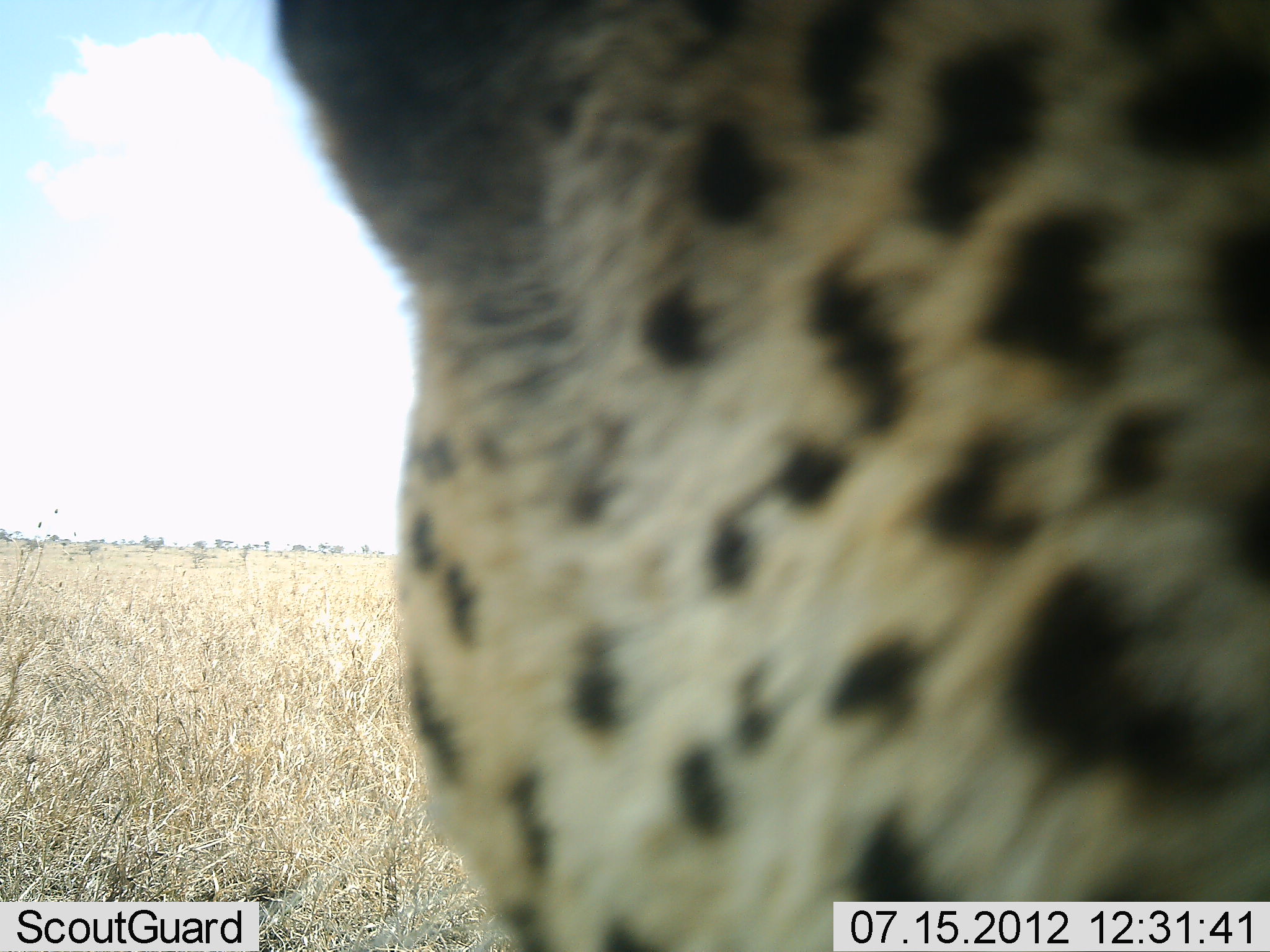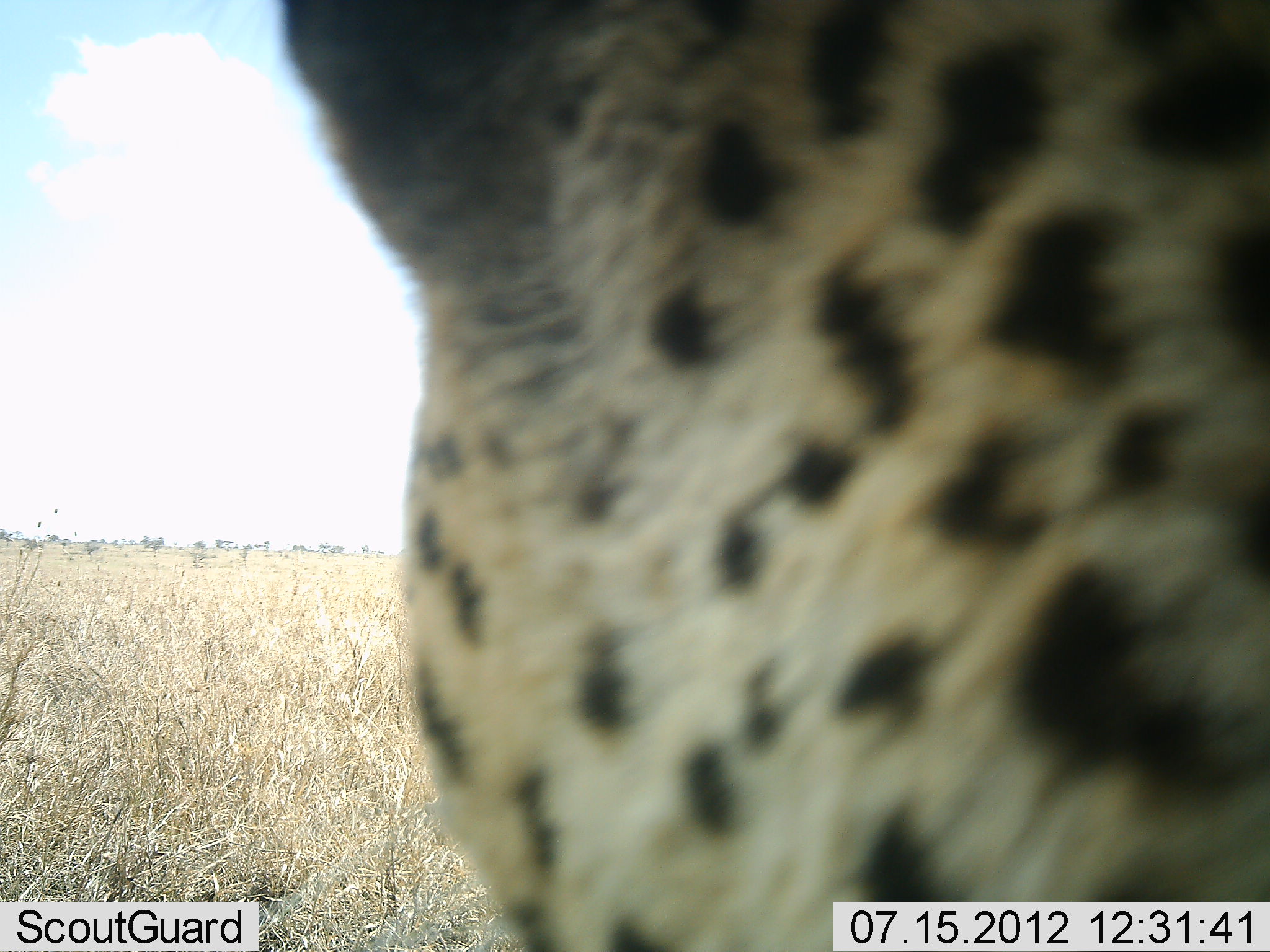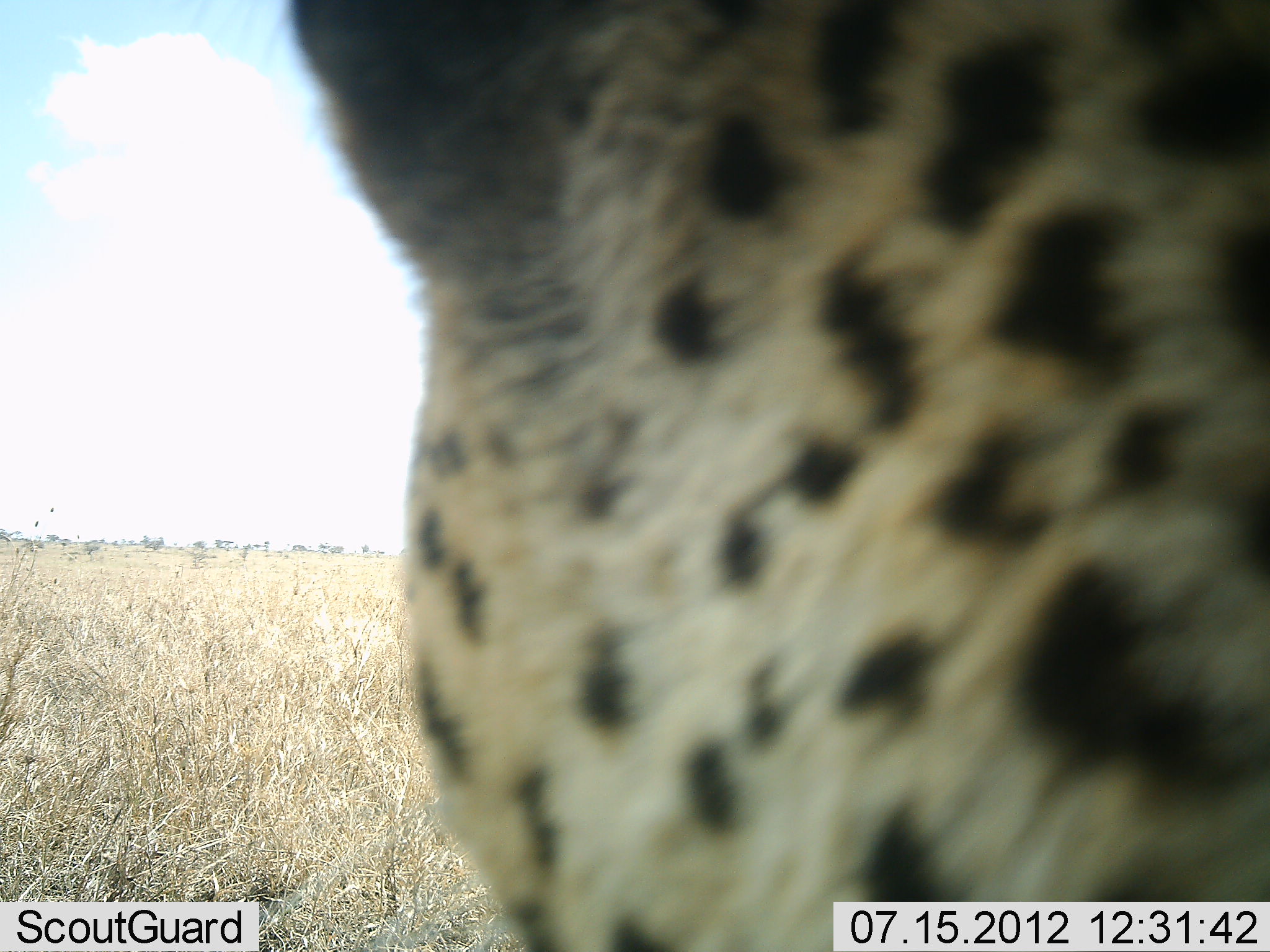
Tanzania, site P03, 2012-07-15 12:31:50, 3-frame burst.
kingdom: Animalia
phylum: Chordata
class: Mammalia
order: Carnivora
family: Felidae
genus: Acinonyx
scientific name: Acinonyx jubatus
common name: cheetah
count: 1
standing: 64%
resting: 27%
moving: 9%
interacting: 9%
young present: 0%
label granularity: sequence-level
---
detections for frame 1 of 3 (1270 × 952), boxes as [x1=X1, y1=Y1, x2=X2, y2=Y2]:
animal: [x1=274, y1=0, x2=1269, y2=951]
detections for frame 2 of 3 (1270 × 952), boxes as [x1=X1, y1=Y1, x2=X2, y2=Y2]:
animal: [x1=279, y1=0, x2=1269, y2=951]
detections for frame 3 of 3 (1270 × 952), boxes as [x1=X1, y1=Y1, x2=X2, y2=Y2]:
animal: [x1=280, y1=1, x2=1268, y2=952]